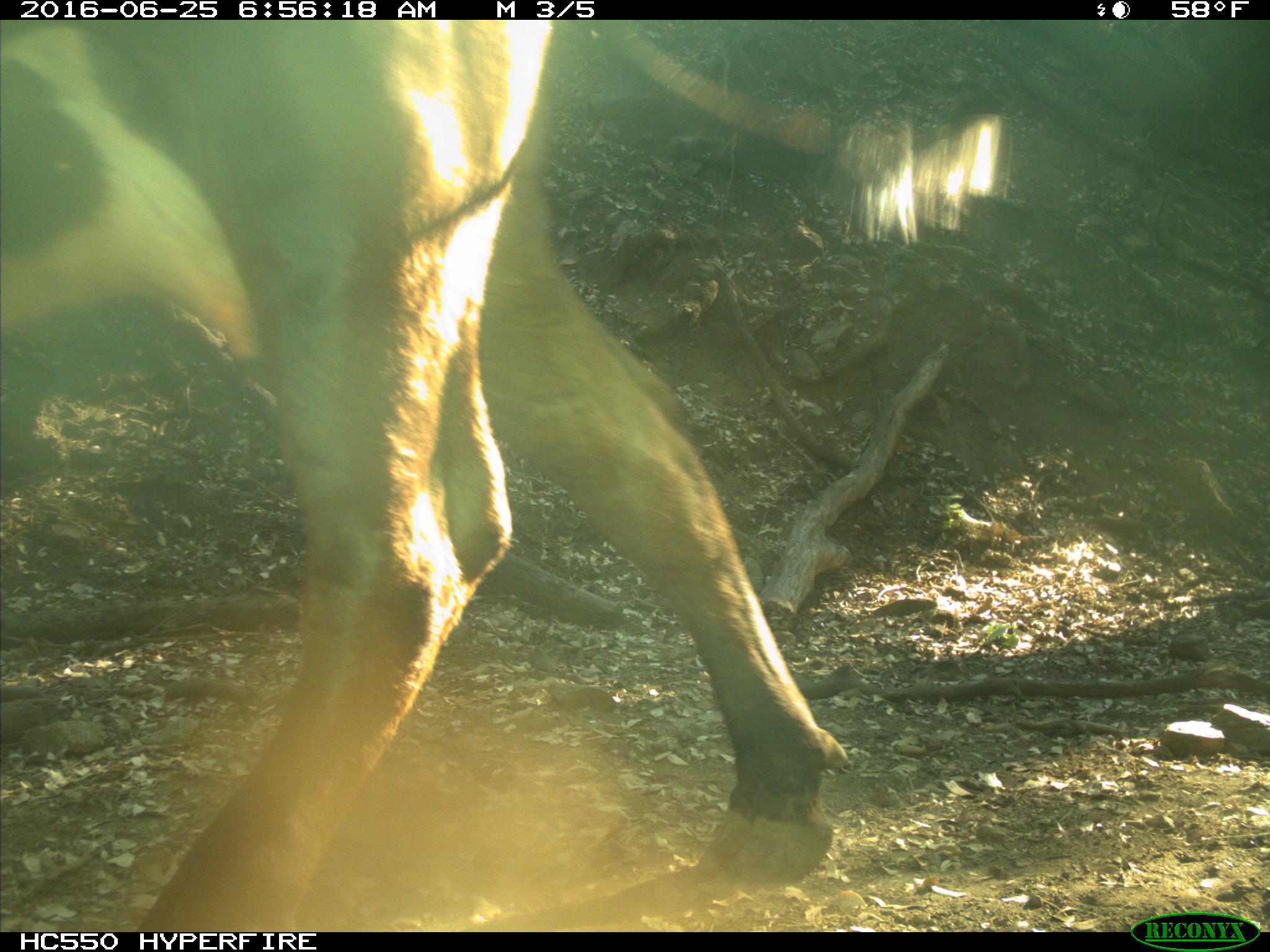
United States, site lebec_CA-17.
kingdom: Animalia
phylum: Chordata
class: Mammalia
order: Artiodactyla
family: Bovidae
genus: Bos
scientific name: Bos taurus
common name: domestic cow